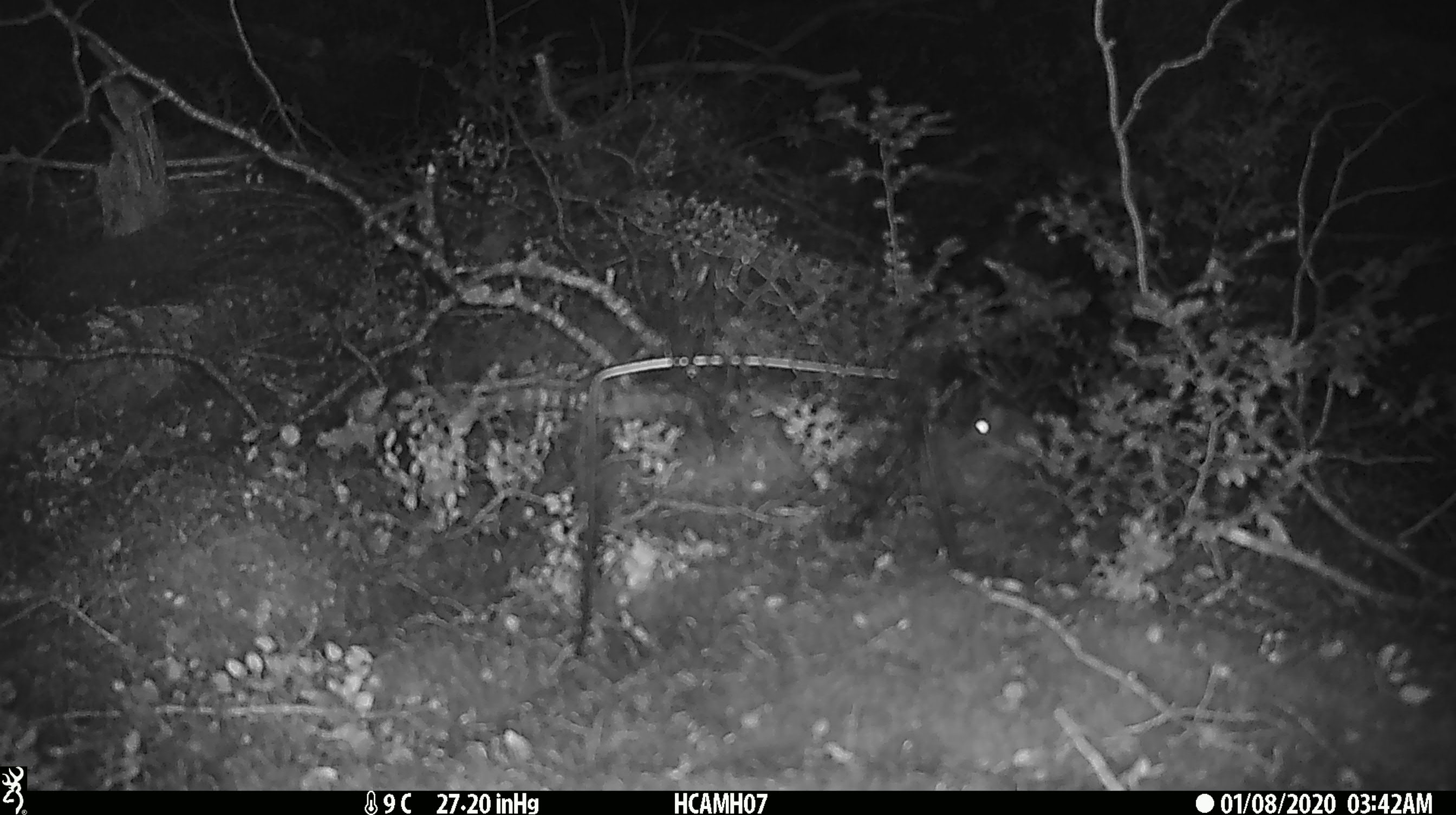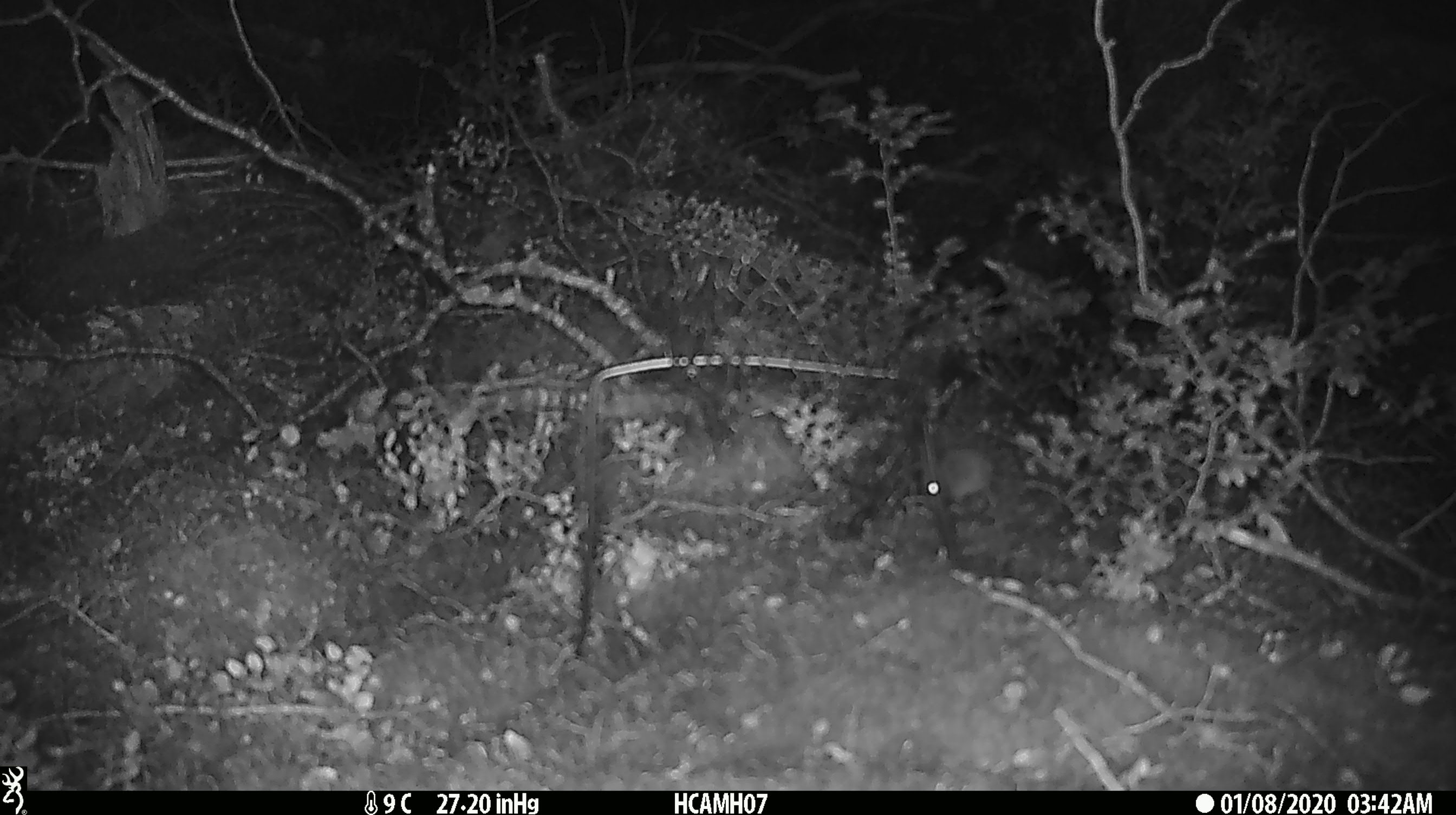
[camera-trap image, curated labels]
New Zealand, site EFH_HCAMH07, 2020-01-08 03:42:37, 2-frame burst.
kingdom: Animalia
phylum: Chordata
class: Mammalia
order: Rodentia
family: Muridae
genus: Mus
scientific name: Mus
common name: mouse